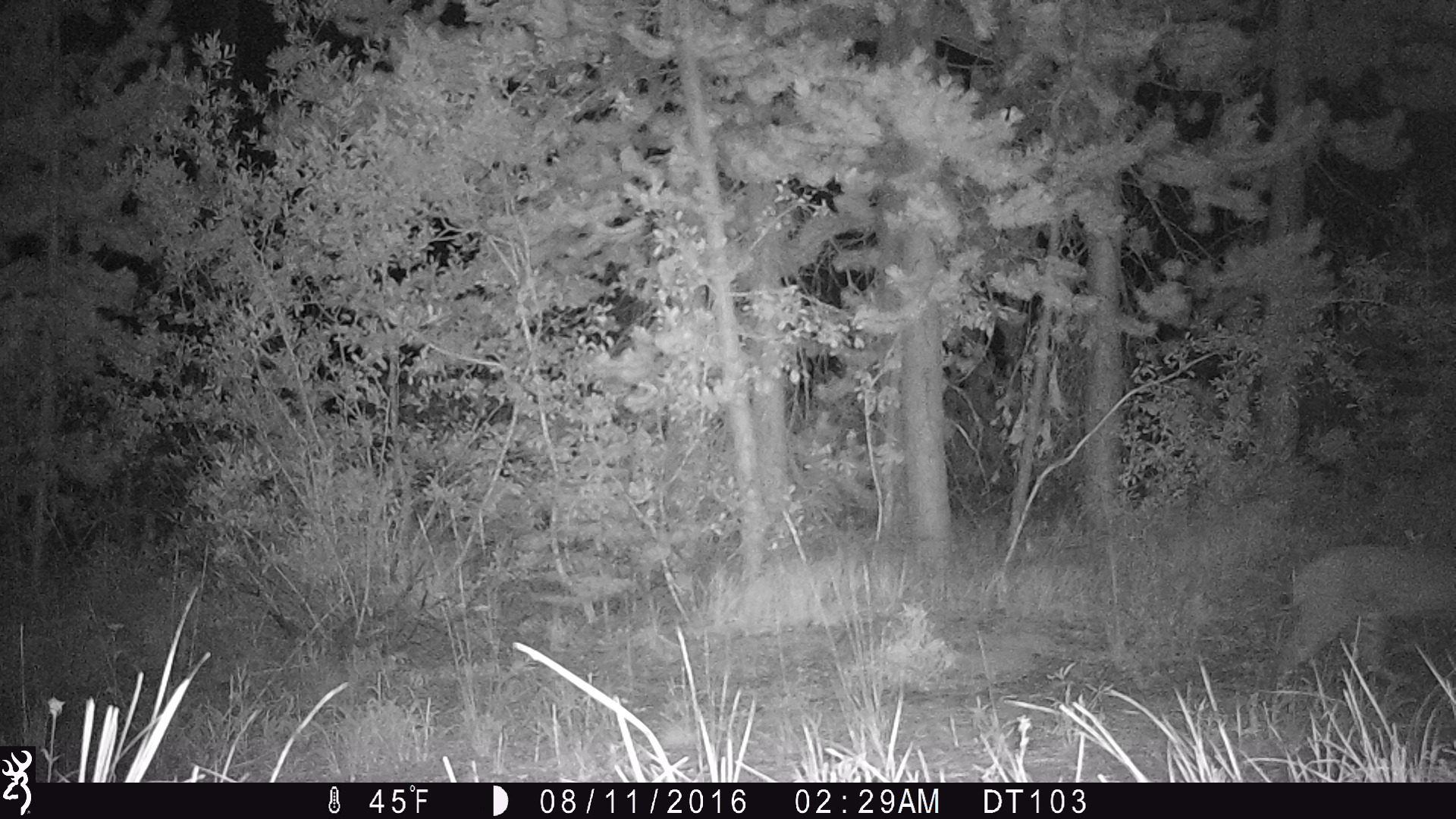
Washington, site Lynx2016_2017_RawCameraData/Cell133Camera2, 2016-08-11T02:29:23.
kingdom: Animalia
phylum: Chordata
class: Mammalia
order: Carnivora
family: Felidae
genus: Lynx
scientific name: Lynx rufus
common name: bobcat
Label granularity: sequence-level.